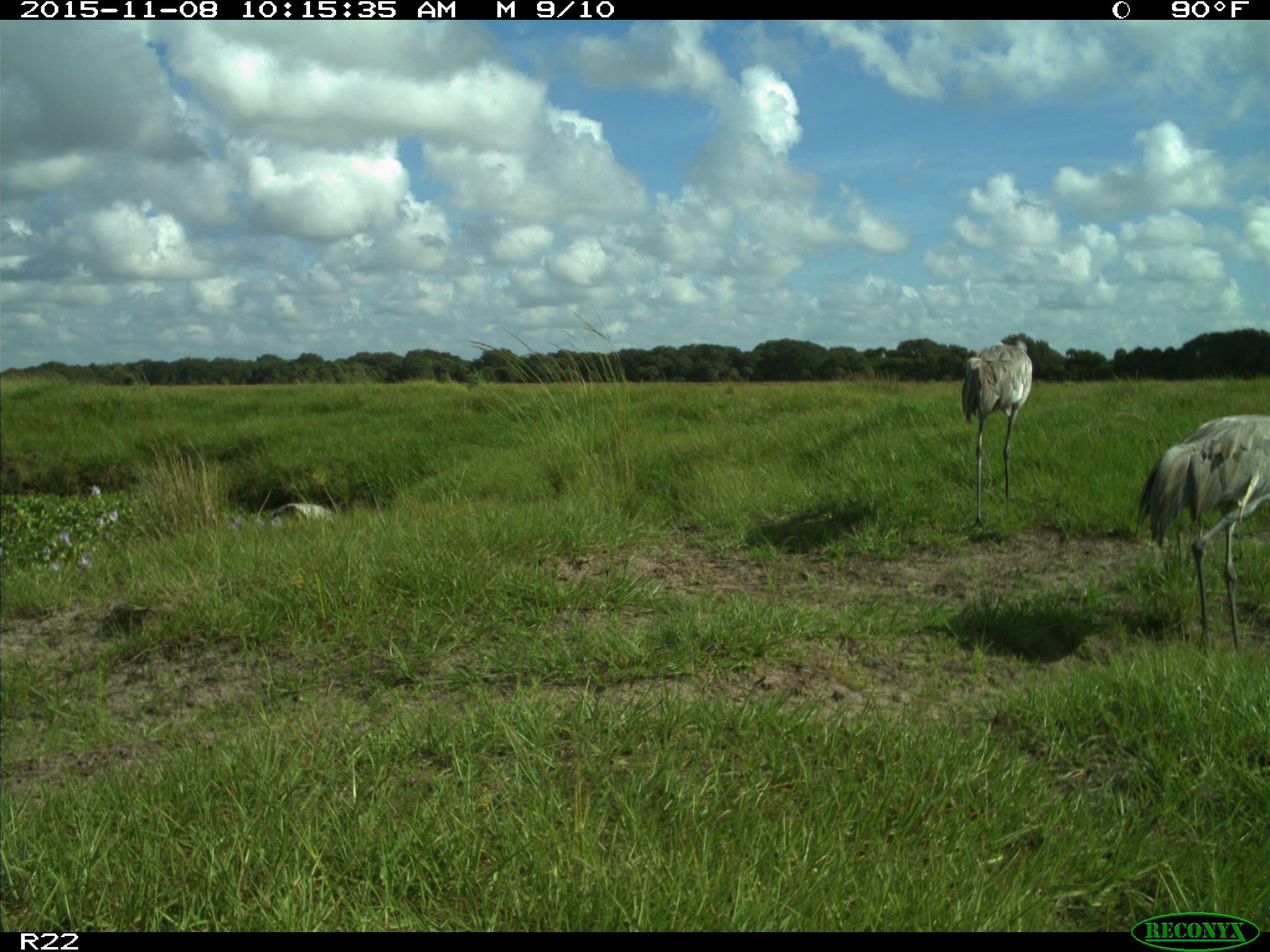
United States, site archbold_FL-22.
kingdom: Animalia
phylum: Chordata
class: Aves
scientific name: Aves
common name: birds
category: unidentified bird